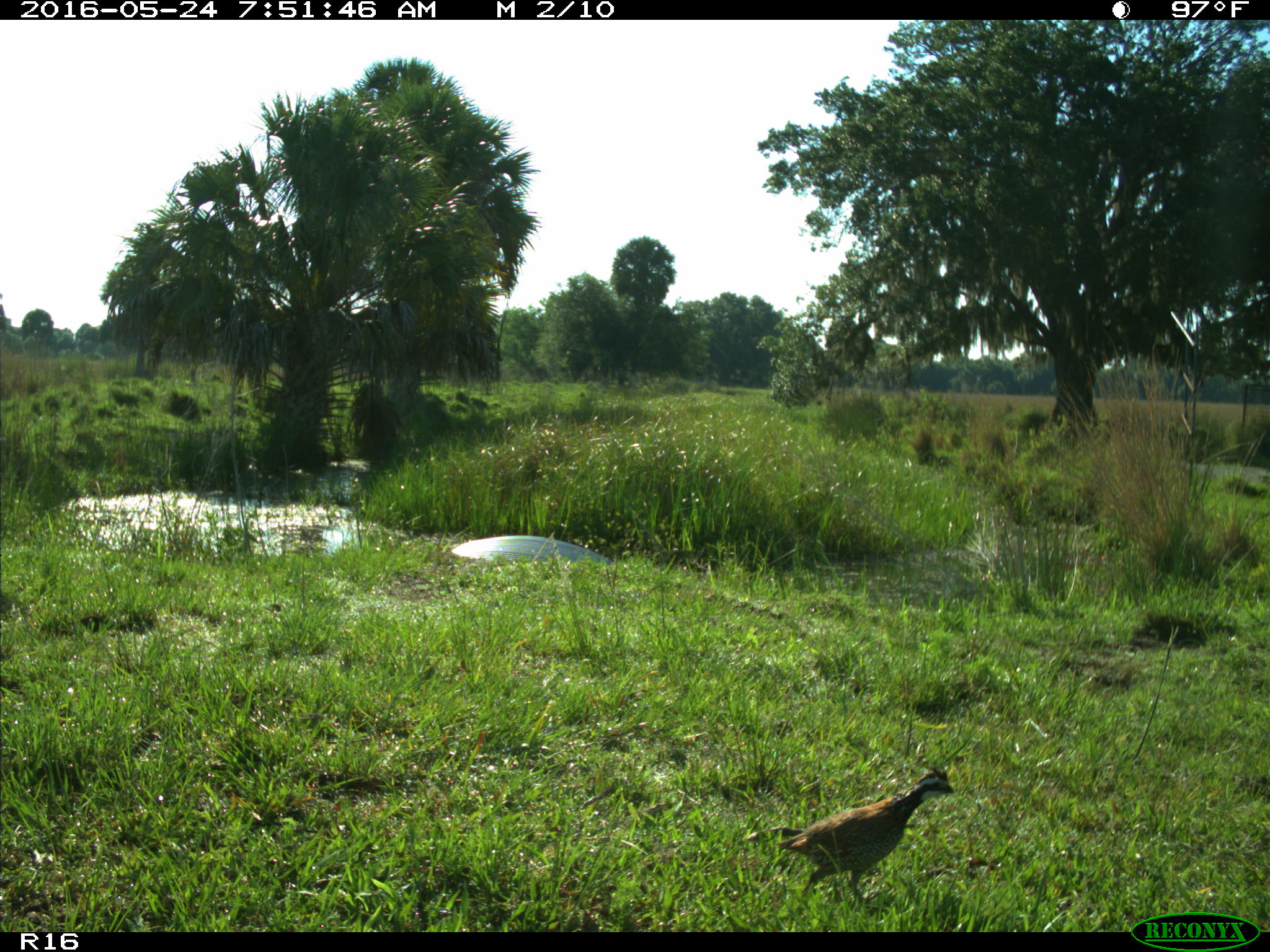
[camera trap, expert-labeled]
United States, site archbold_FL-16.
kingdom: Animalia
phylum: Chordata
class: Aves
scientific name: Aves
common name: birds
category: unidentified bird